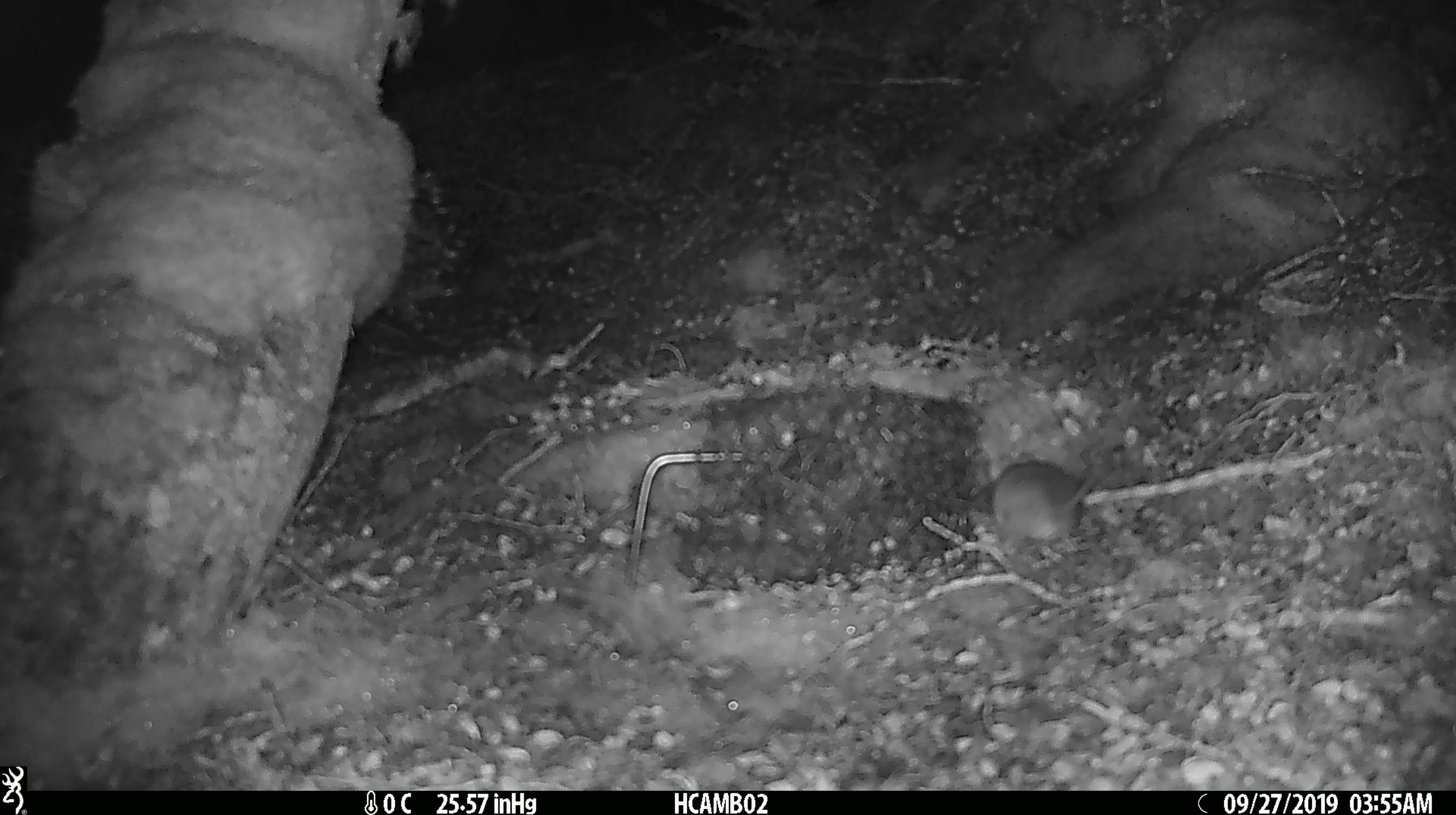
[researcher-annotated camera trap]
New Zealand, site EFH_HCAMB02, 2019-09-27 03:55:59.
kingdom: Animalia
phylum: Chordata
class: Mammalia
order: Rodentia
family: Muridae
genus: Mus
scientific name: Mus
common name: mouse